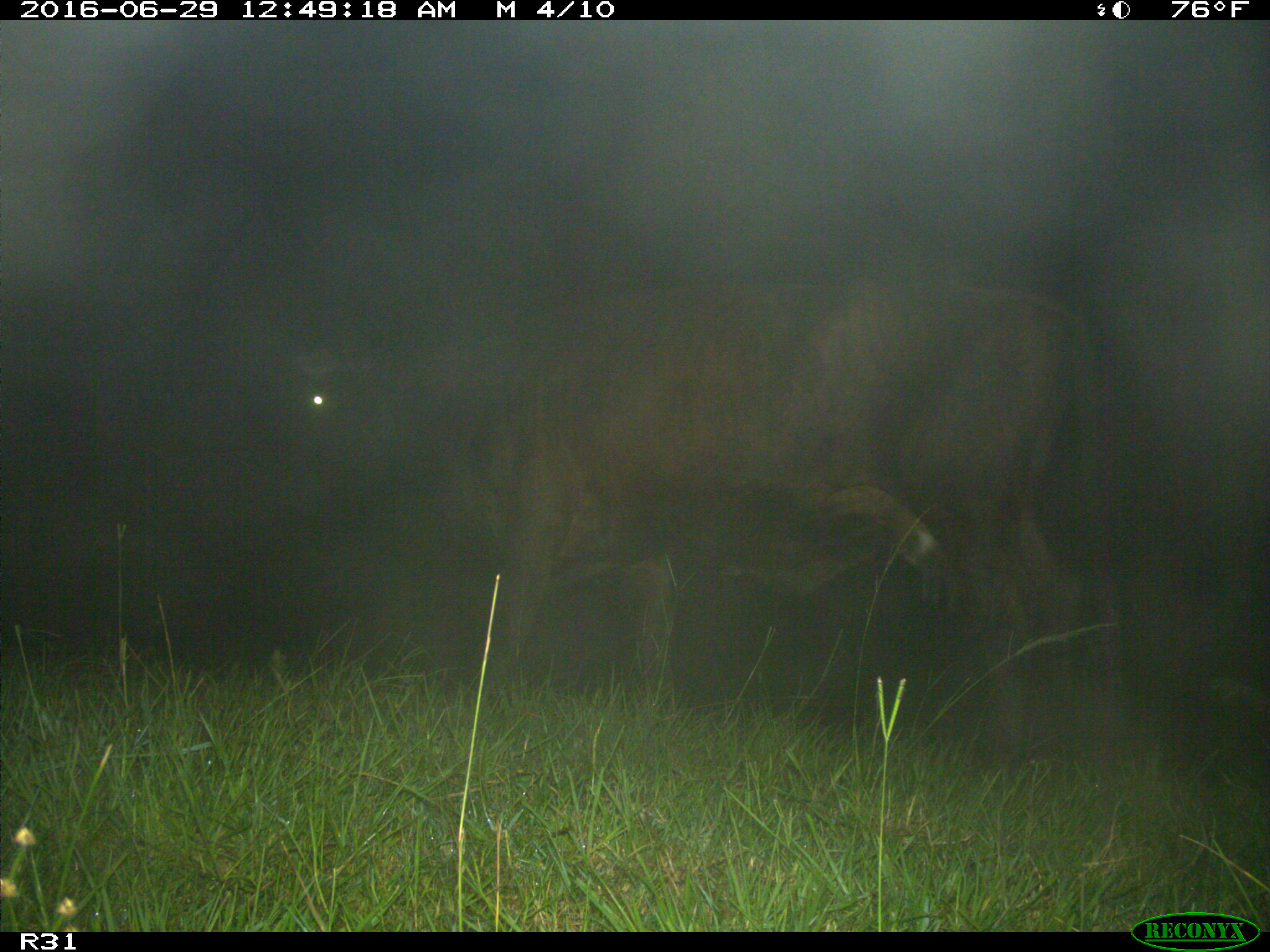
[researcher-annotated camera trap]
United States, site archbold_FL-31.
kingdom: Animalia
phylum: Chordata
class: Mammalia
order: Artiodactyla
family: Bovidae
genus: Bos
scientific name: Bos taurus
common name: domestic cow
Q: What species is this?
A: Bos taurus (domestic cow).